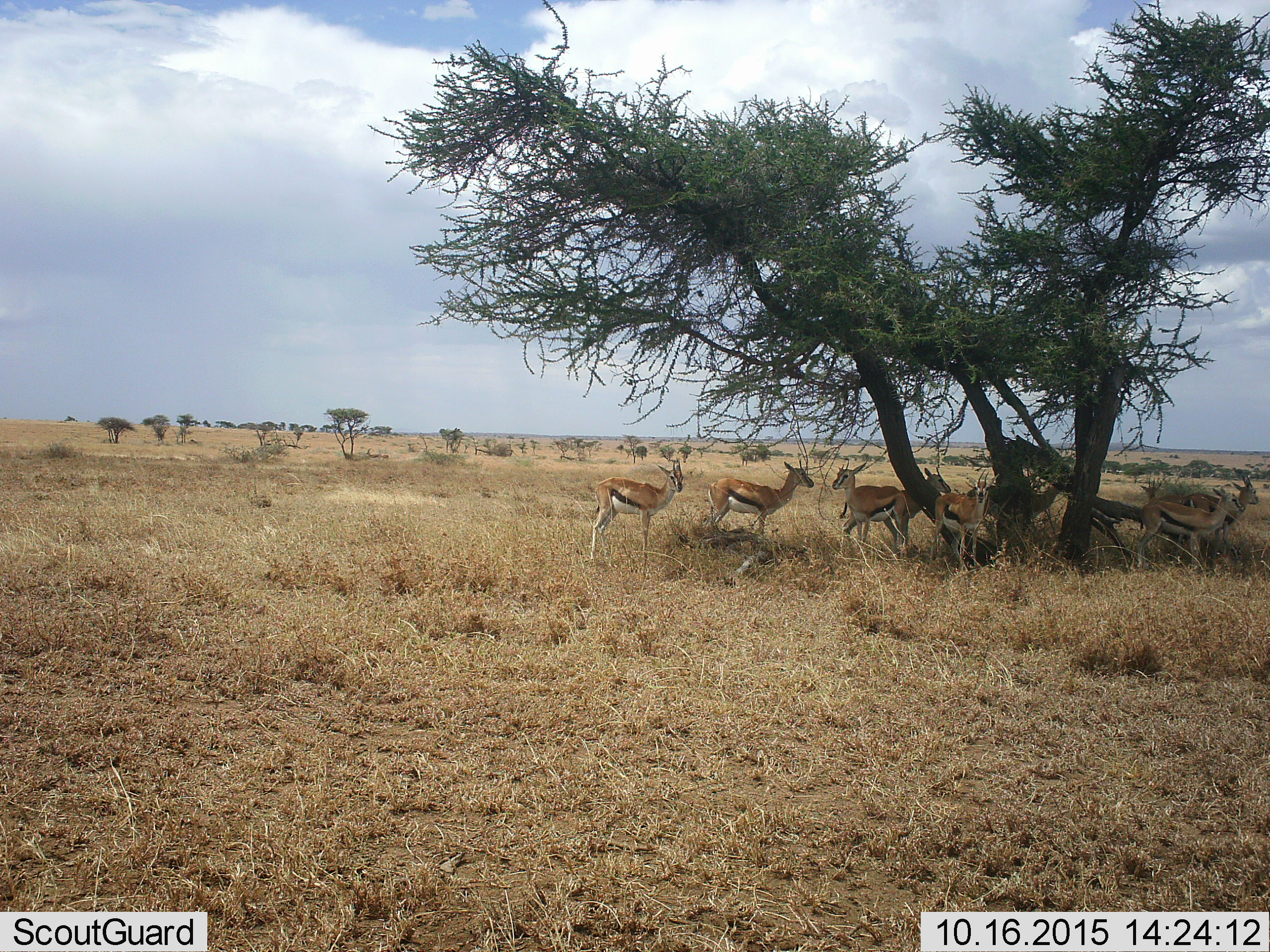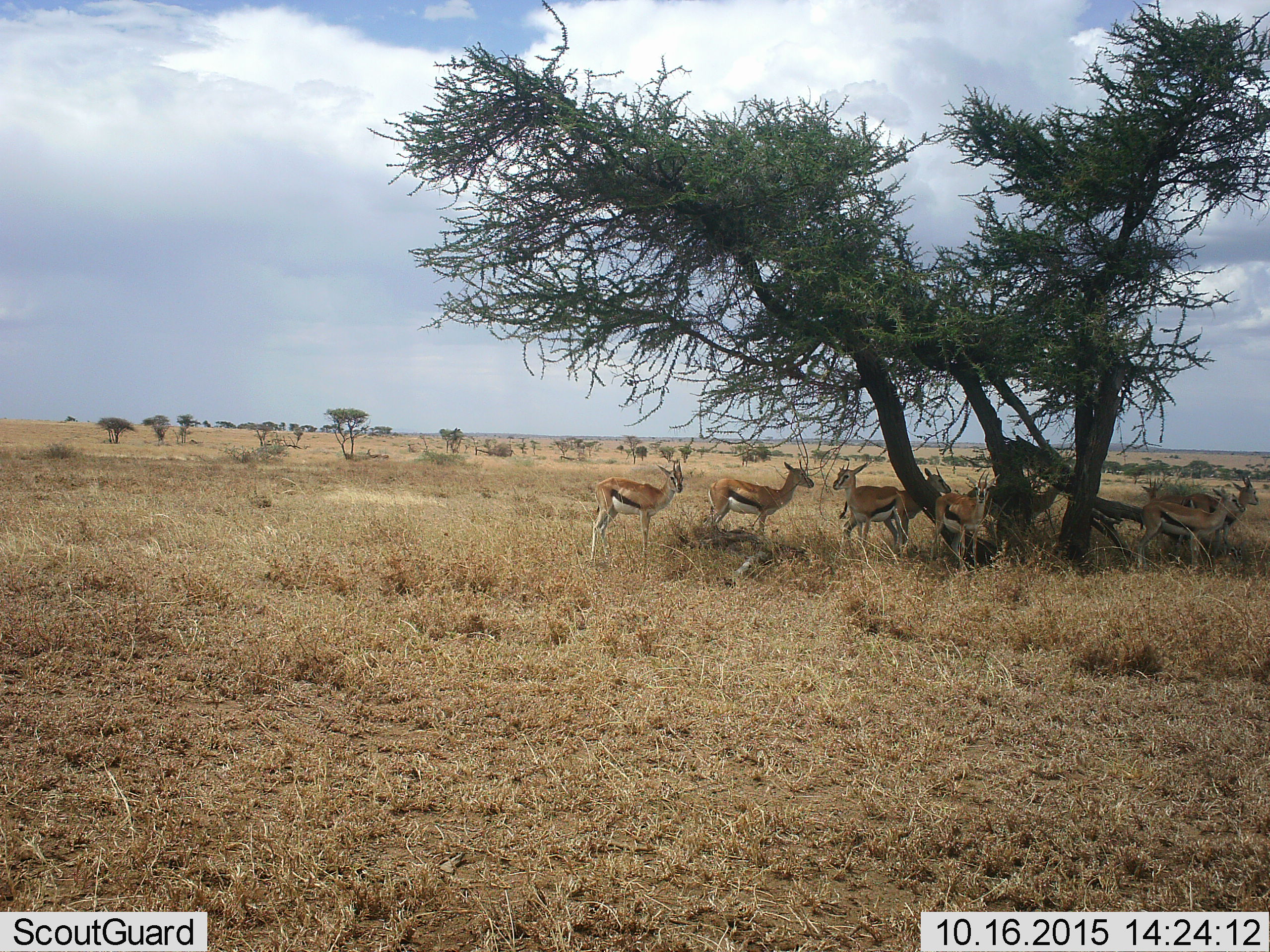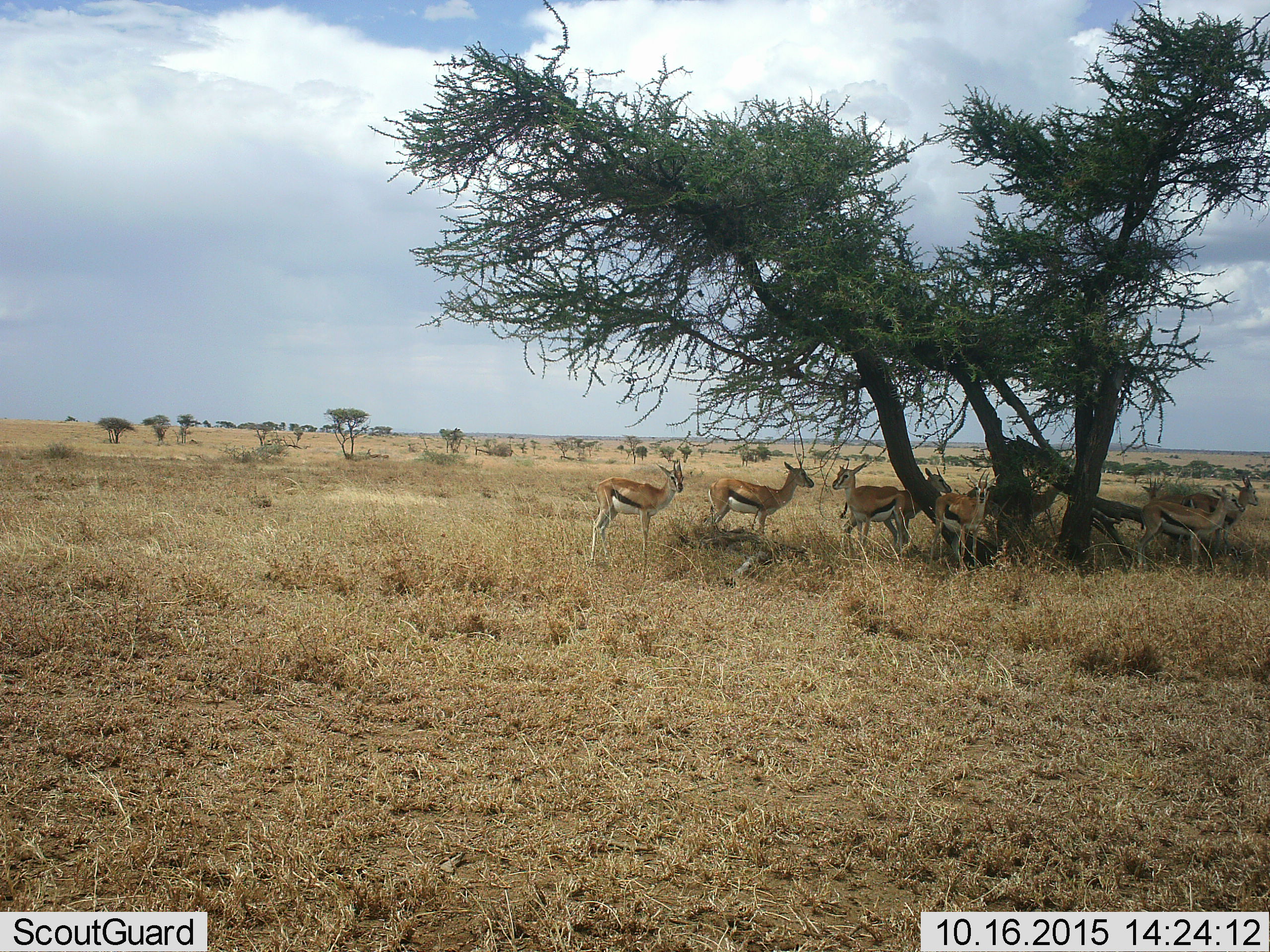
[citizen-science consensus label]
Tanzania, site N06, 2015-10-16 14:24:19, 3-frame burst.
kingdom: Animalia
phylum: Chordata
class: Mammalia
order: Artiodactyla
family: Bovidae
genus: Eudorcas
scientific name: Eudorcas thomsonii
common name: thomson's gazelle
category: gazellethomsons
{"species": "gazellethomsons (thomson's gazelle) (Eudorcas thomsonii)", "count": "8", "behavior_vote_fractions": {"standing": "100%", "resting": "30%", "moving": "10%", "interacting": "10%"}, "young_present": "10%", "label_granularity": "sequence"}